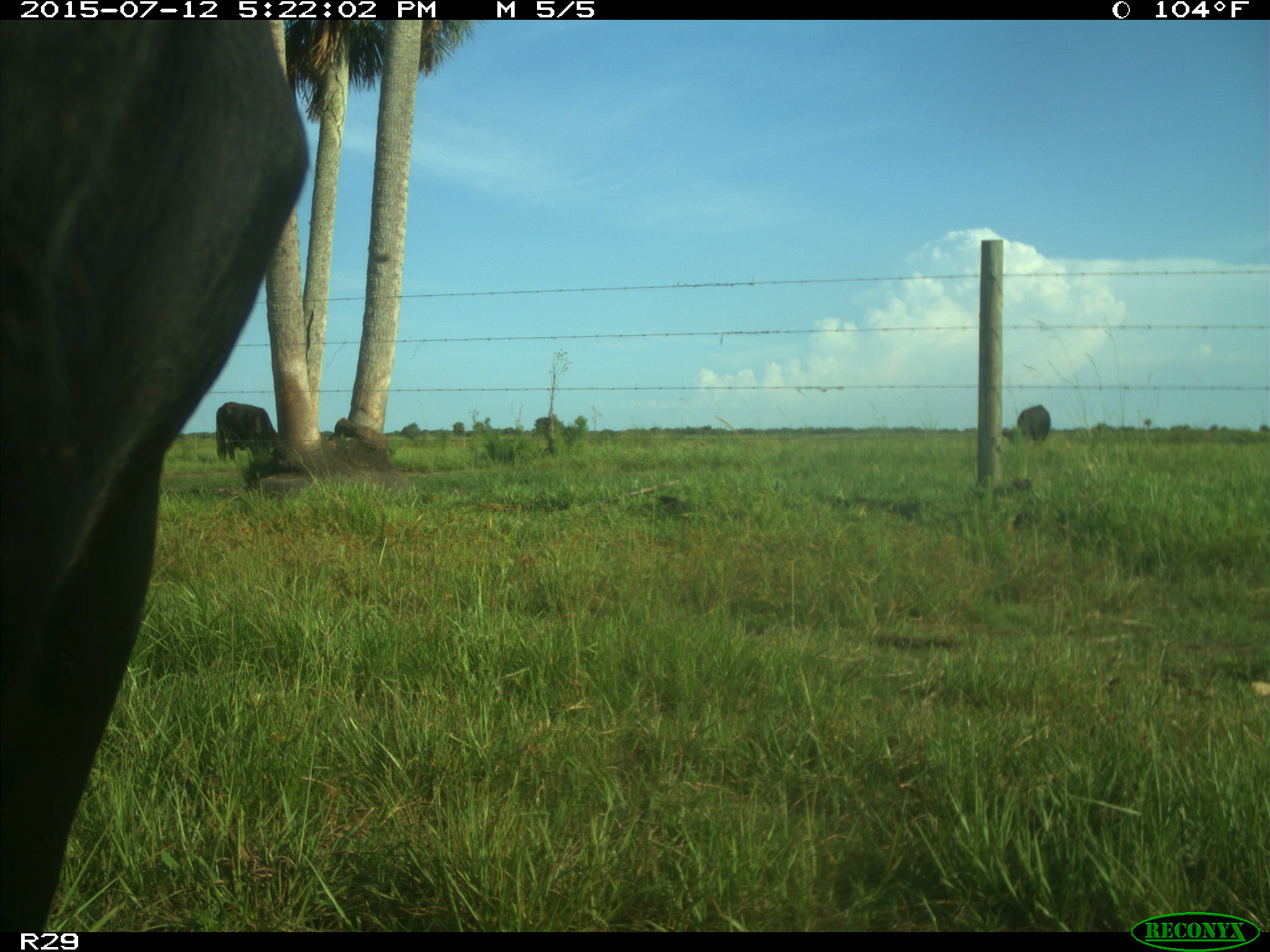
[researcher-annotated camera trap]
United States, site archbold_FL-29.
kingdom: Animalia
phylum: Chordata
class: Mammalia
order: Artiodactyla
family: Bovidae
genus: Bos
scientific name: Bos taurus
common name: domestic cow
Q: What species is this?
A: Bos taurus (domestic cow).